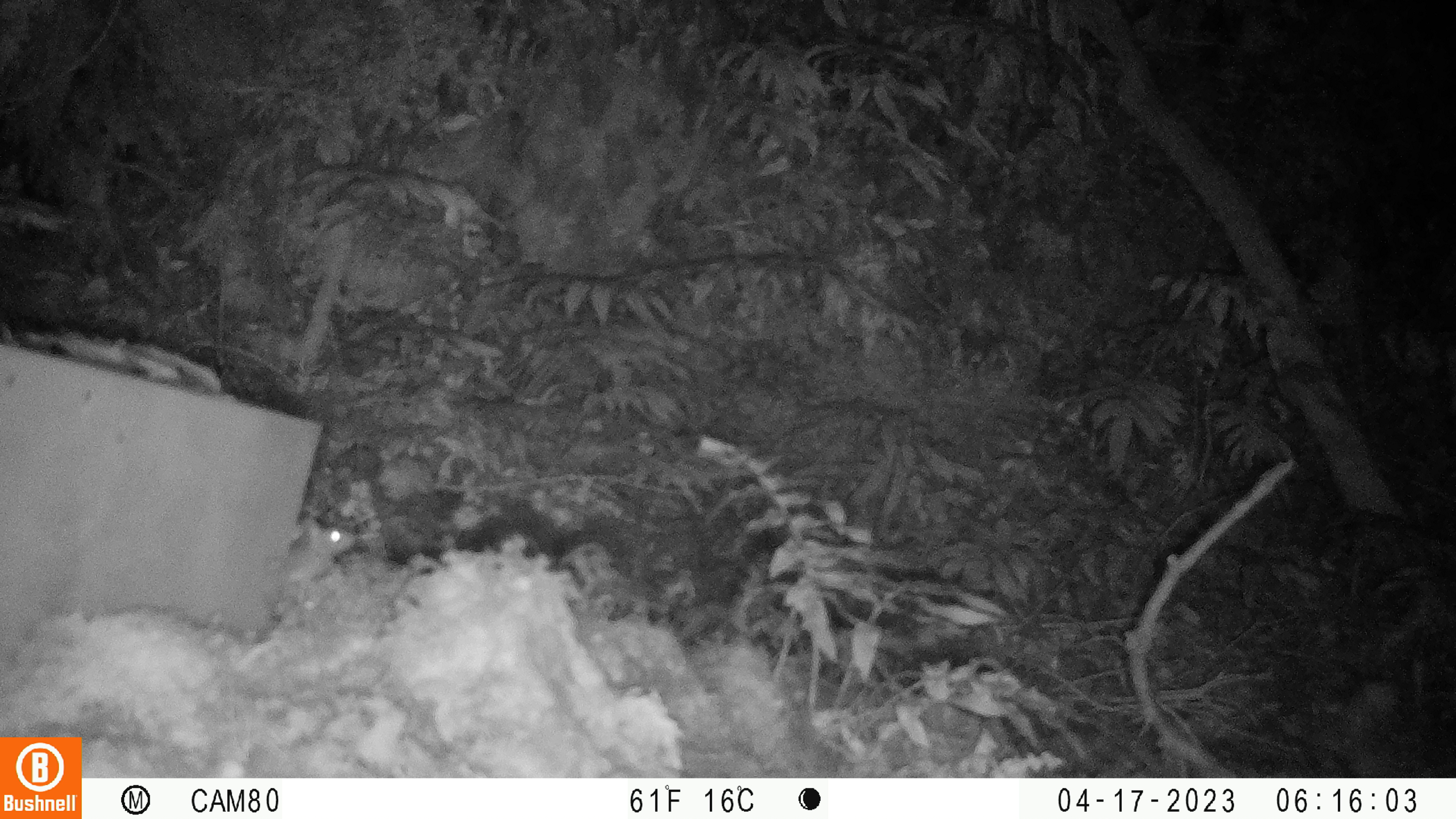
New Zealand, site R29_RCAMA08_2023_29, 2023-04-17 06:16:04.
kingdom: Animalia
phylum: Chordata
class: Mammalia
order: Rodentia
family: Muridae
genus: Mus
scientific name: Mus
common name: mouse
Mouse (Mus).